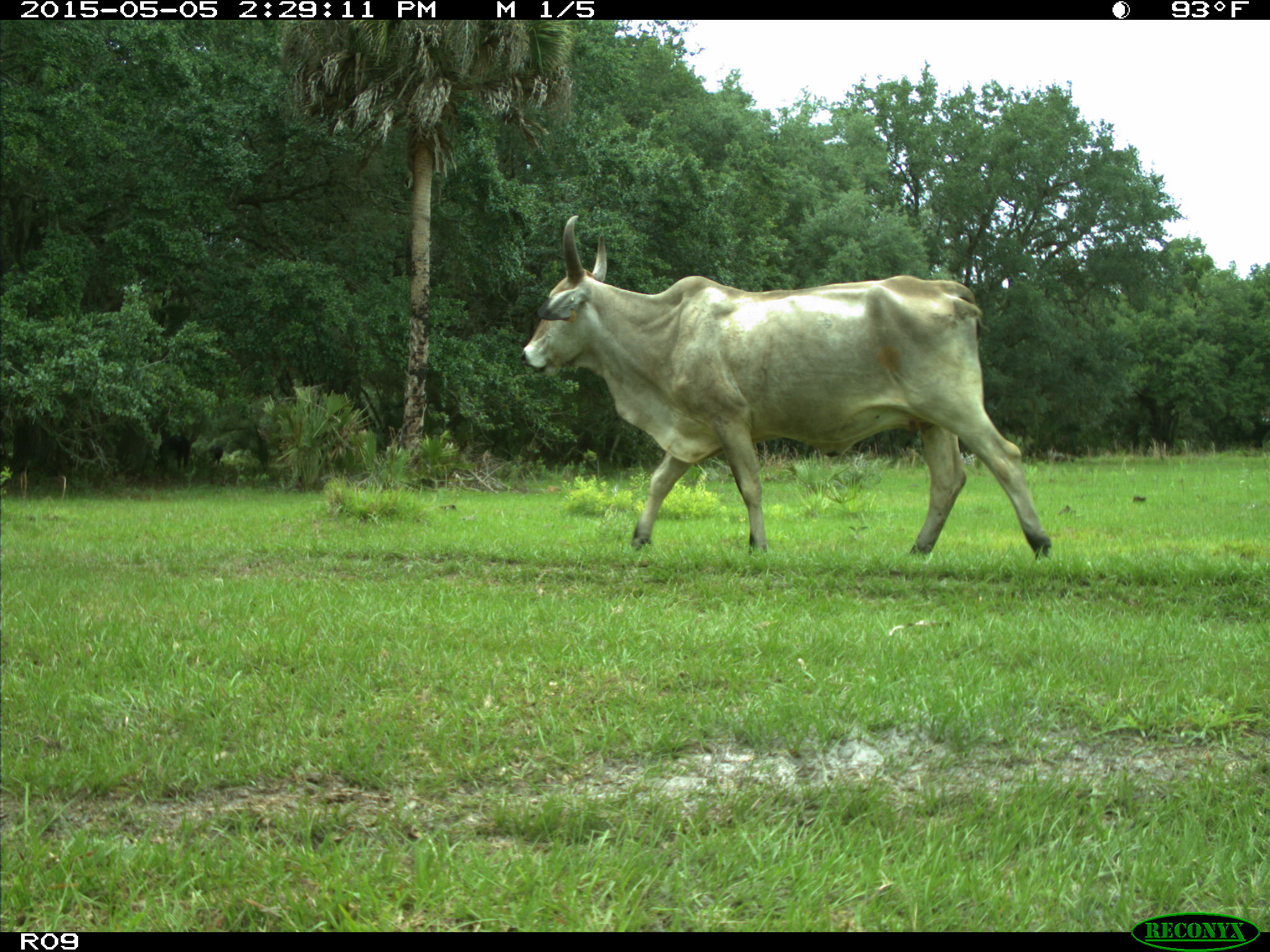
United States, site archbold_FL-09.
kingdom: Animalia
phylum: Chordata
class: Mammalia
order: Artiodactyla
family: Bovidae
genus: Bos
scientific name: Bos taurus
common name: domestic cow